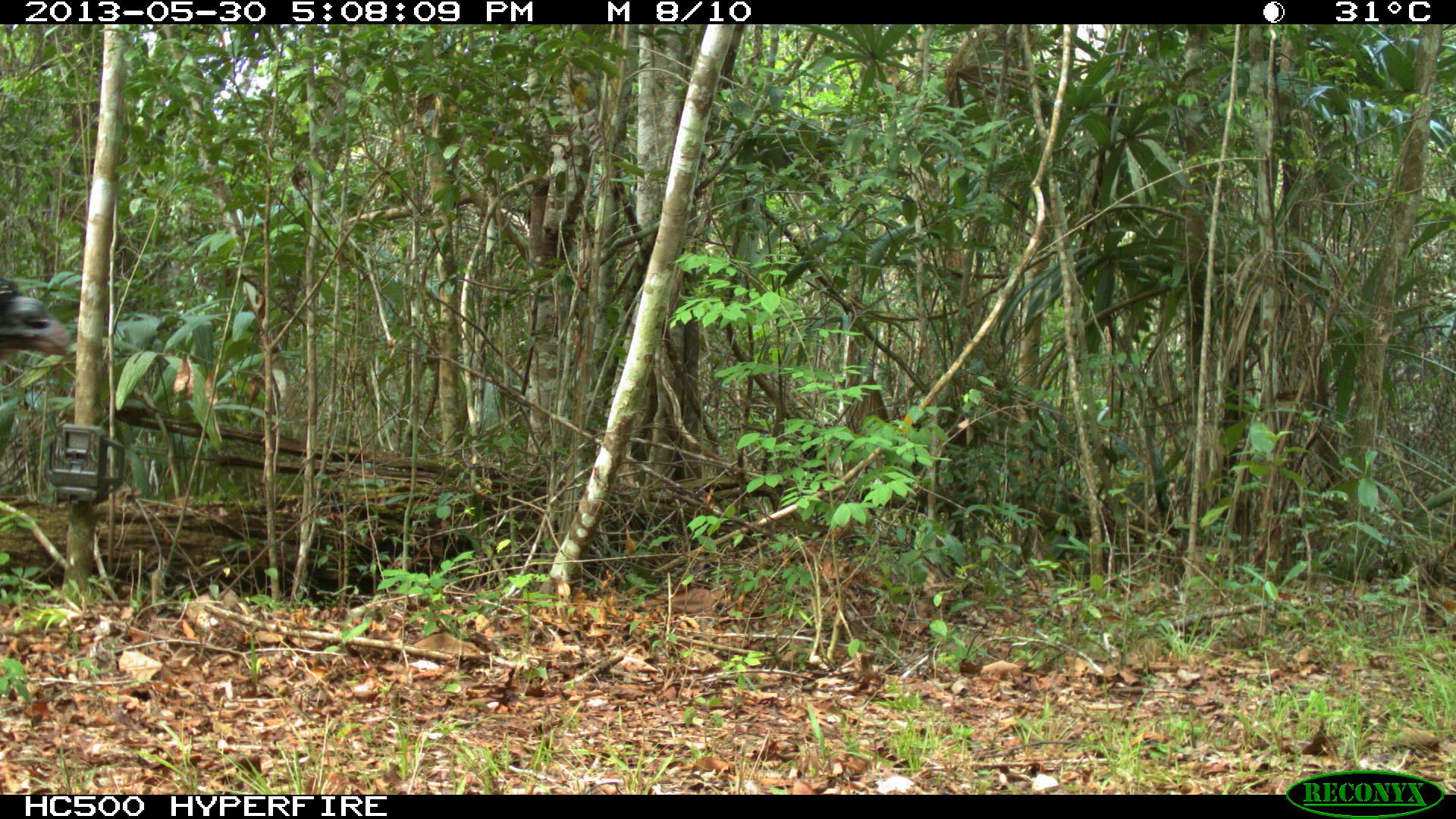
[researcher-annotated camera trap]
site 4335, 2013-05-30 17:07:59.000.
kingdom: Animalia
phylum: Chordata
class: Aves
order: Galliformes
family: Cracidae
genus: Crax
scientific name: Crax rubra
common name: great curassow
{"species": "Crax rubra (great curassow)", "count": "1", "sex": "female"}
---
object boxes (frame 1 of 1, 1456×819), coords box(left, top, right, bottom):
crax rubra: box(0, 276, 74, 361)